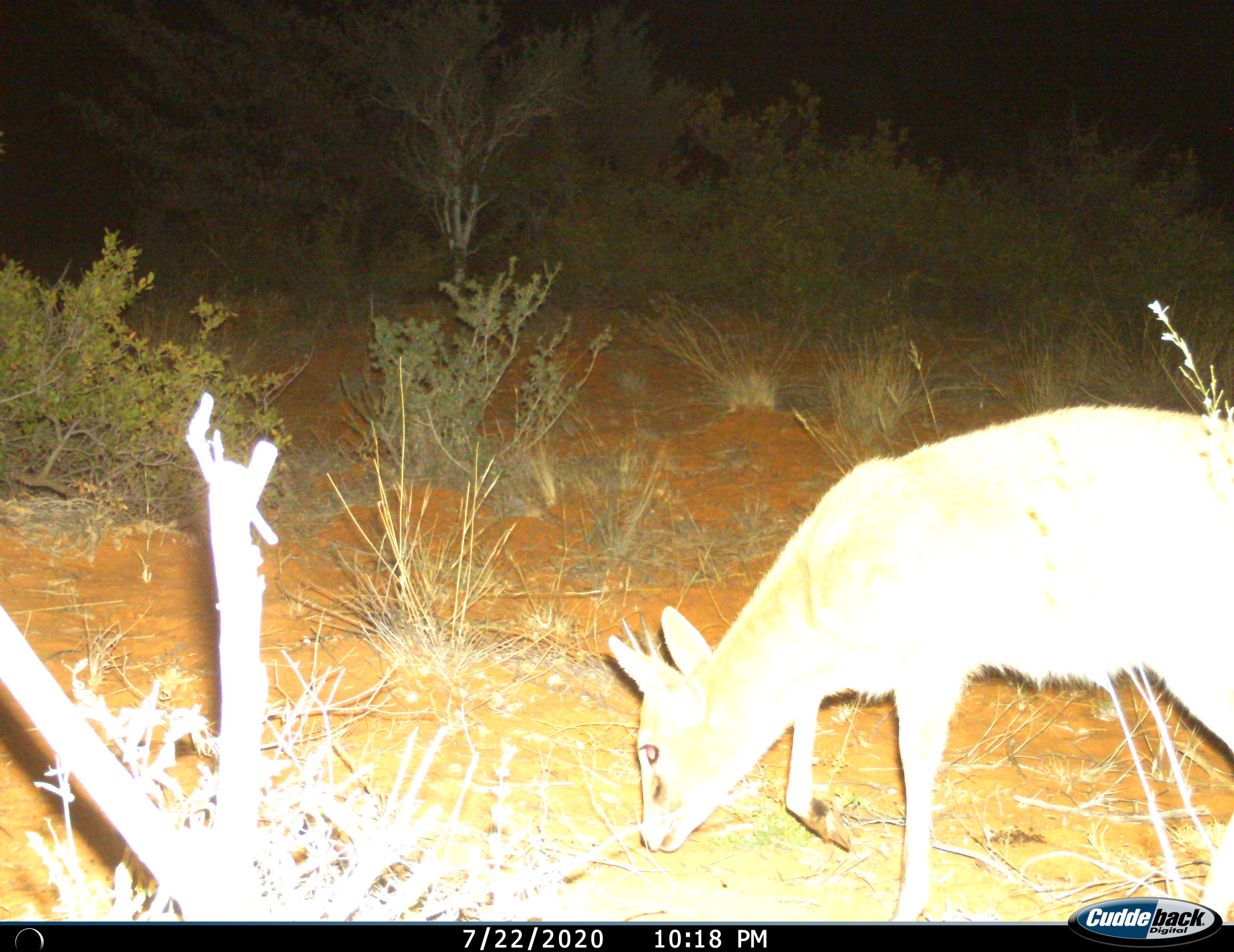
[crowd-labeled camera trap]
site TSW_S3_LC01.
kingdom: Animalia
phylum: Chordata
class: Mammalia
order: Artiodactyla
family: Bovidae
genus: Sylvicapra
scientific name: Sylvicapra grimmia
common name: common duiker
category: duikercommongrey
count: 1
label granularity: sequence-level